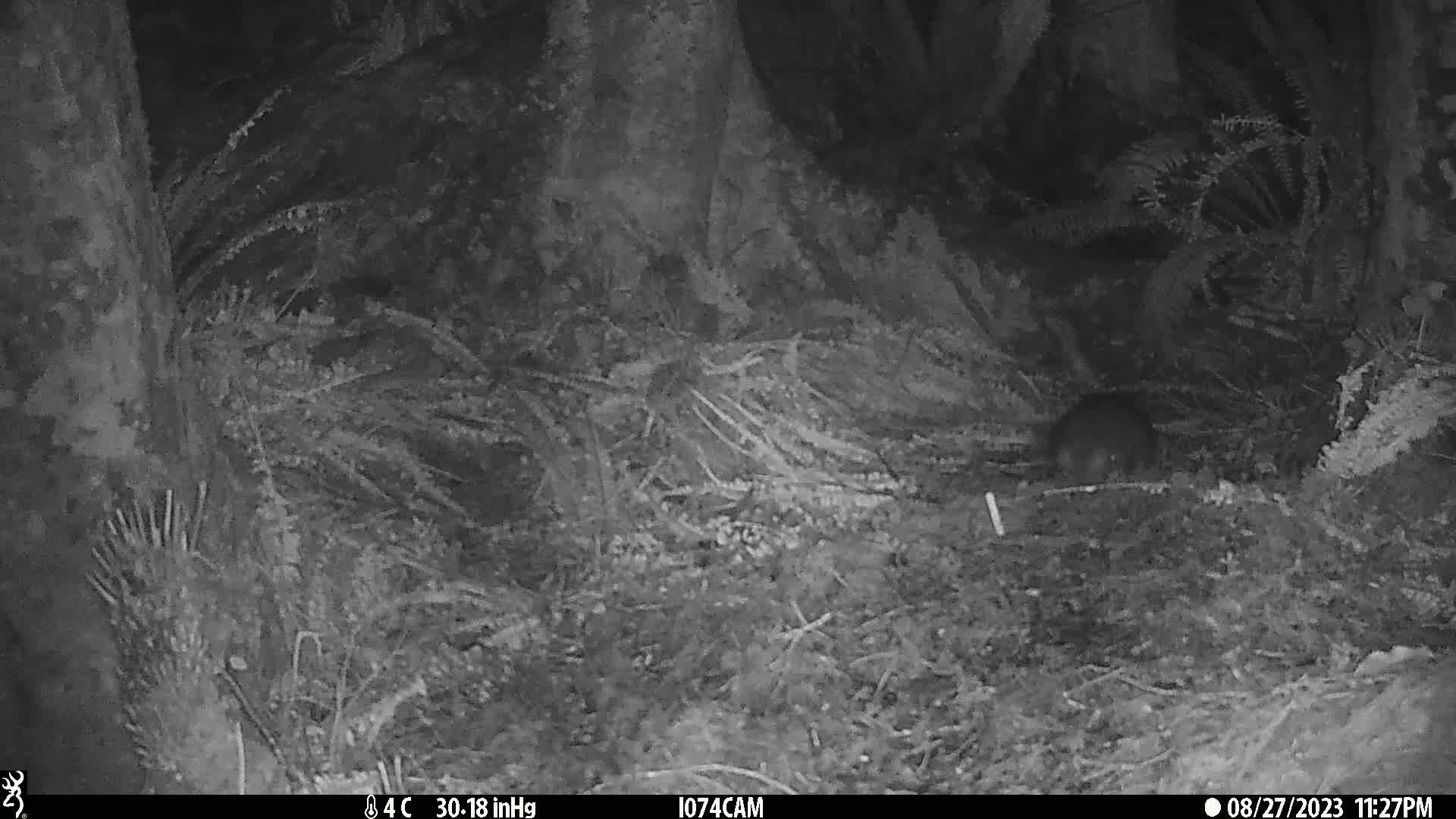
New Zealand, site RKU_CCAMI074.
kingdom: Animalia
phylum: Chordata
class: Mammalia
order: Diprotodontia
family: Phalangeridae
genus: Trichosurus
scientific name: Trichosurus vulpecula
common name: common brushtail possum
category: possum